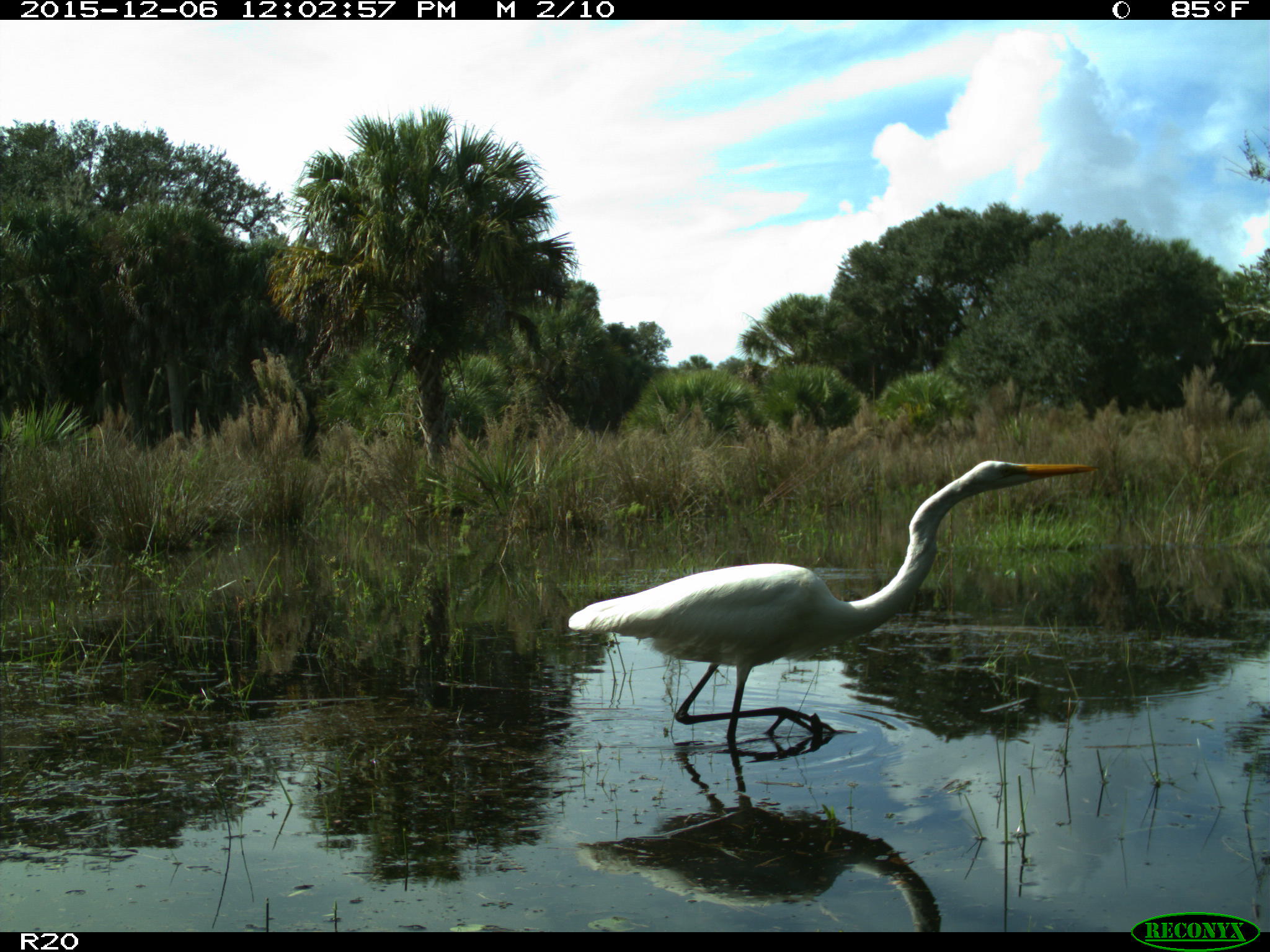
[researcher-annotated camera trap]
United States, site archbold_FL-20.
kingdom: Animalia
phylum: Chordata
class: Aves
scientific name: Aves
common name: birds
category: unidentified bird